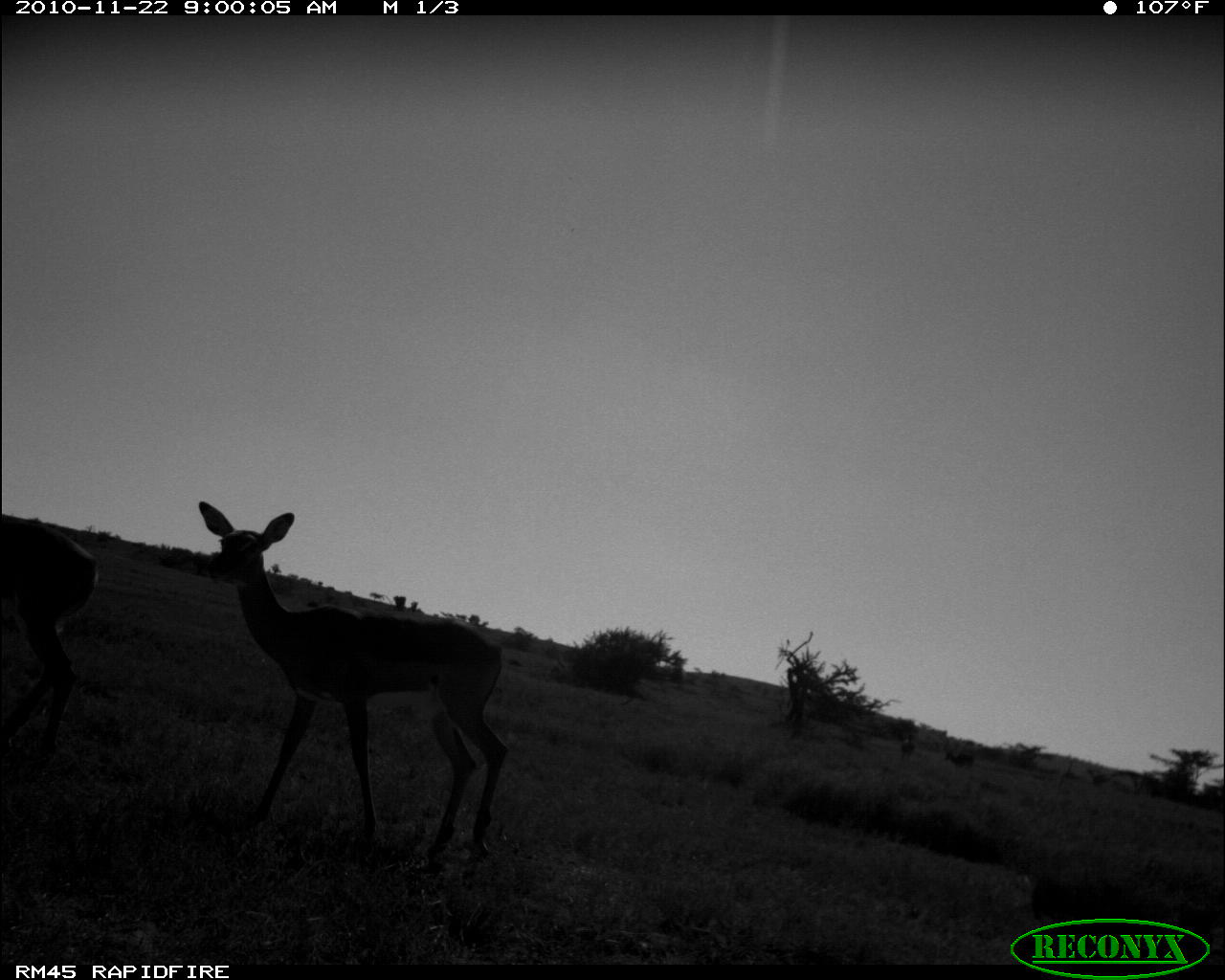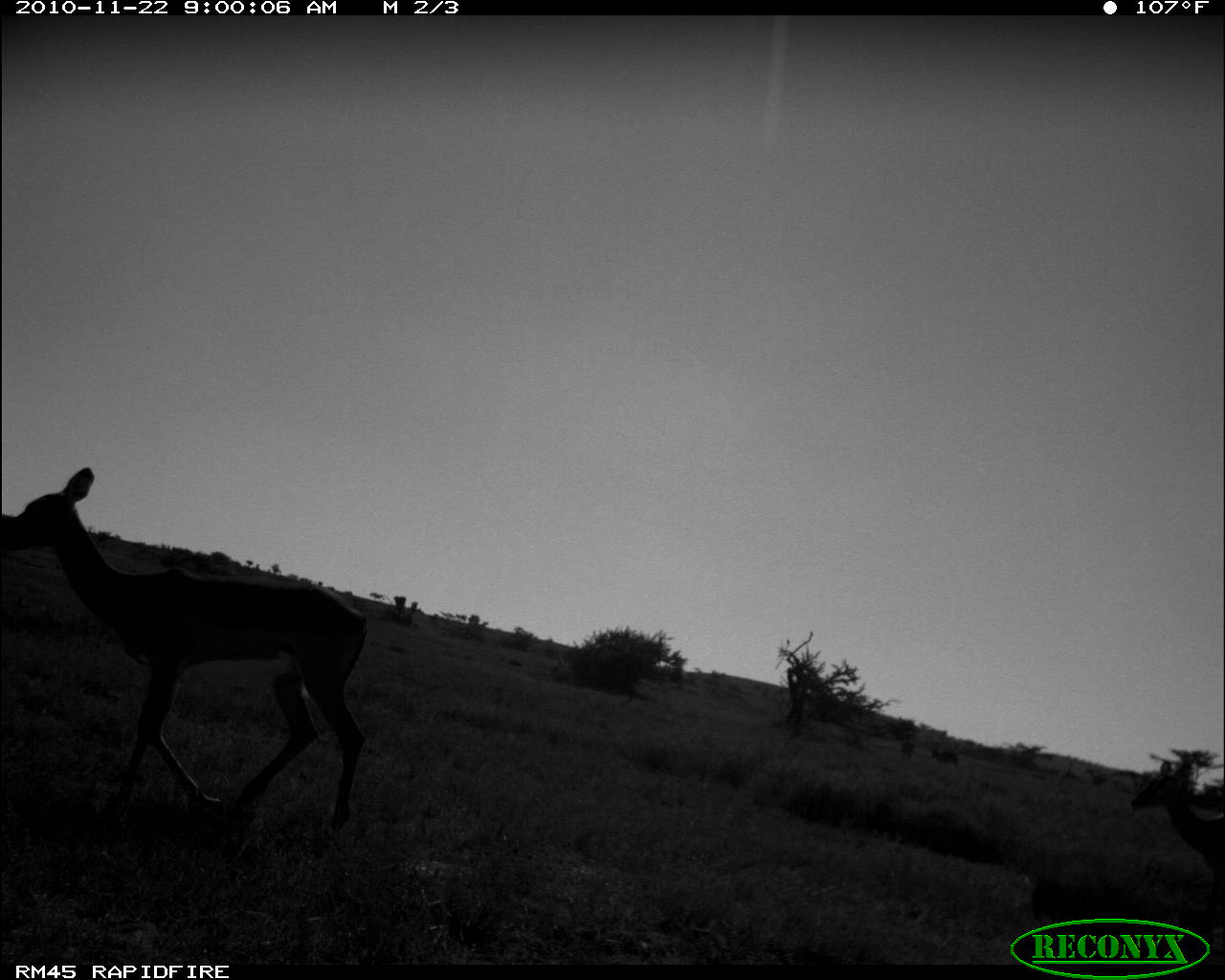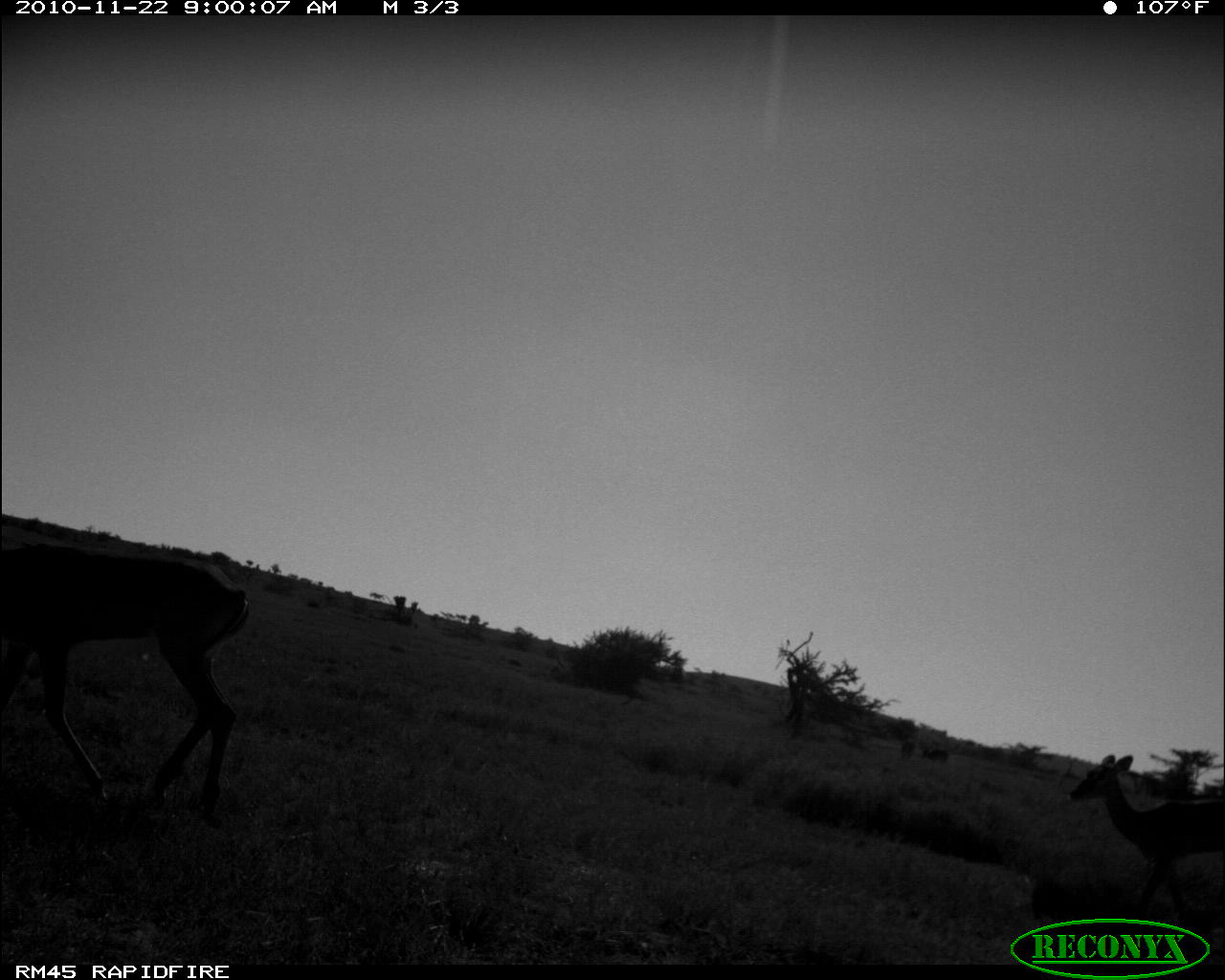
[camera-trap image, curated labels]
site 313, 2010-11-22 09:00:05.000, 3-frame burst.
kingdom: Animalia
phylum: Chordata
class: Mammalia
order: Artiodactyla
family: Bovidae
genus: Aepyceros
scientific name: Aepyceros melampus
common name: impala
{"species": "Aepyceros melampus (impala)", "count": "4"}